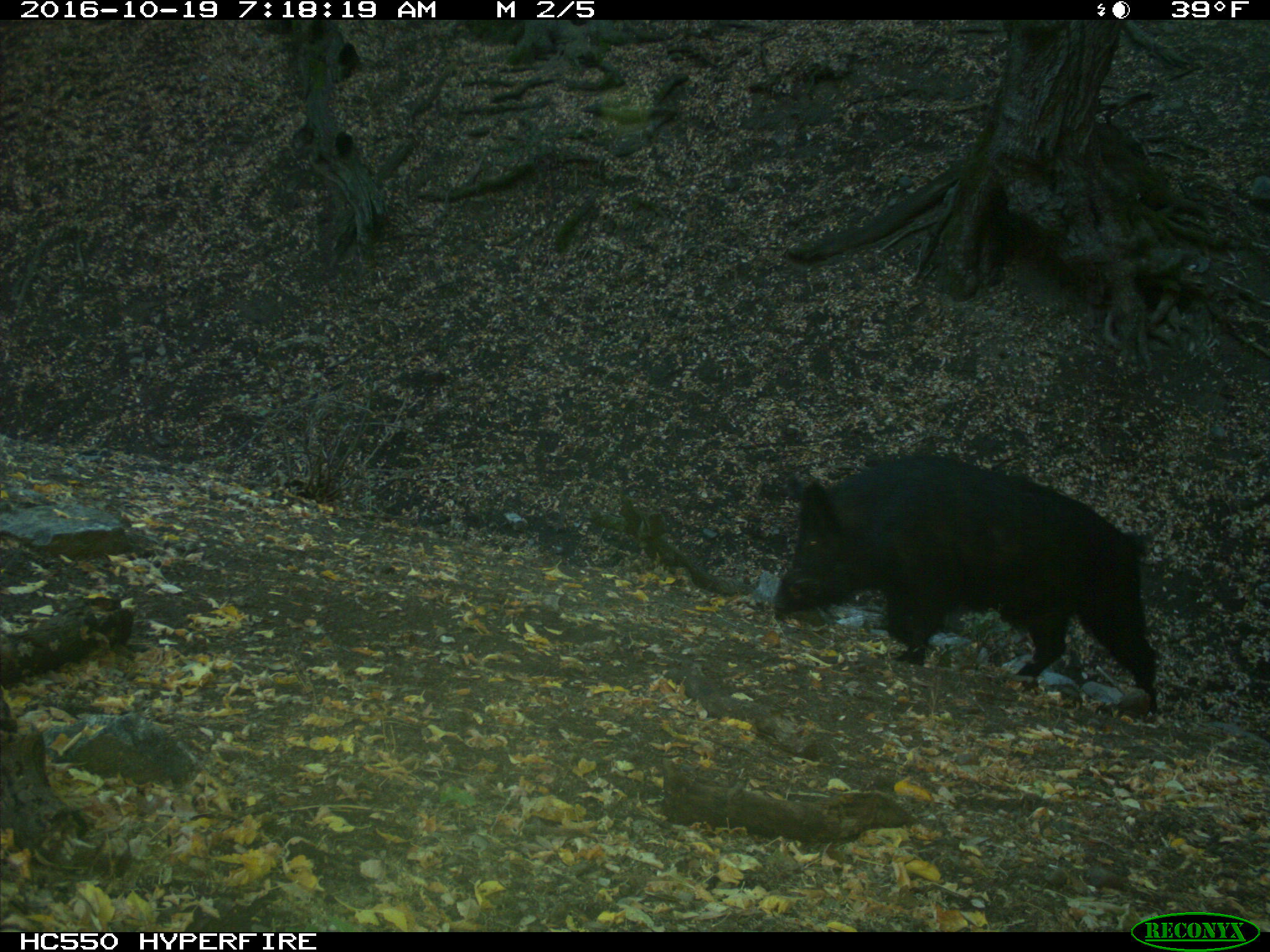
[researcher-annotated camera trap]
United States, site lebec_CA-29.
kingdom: Animalia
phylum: Chordata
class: Mammalia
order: Artiodactyla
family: Suidae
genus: Sus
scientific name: Sus scrofa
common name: wild boar